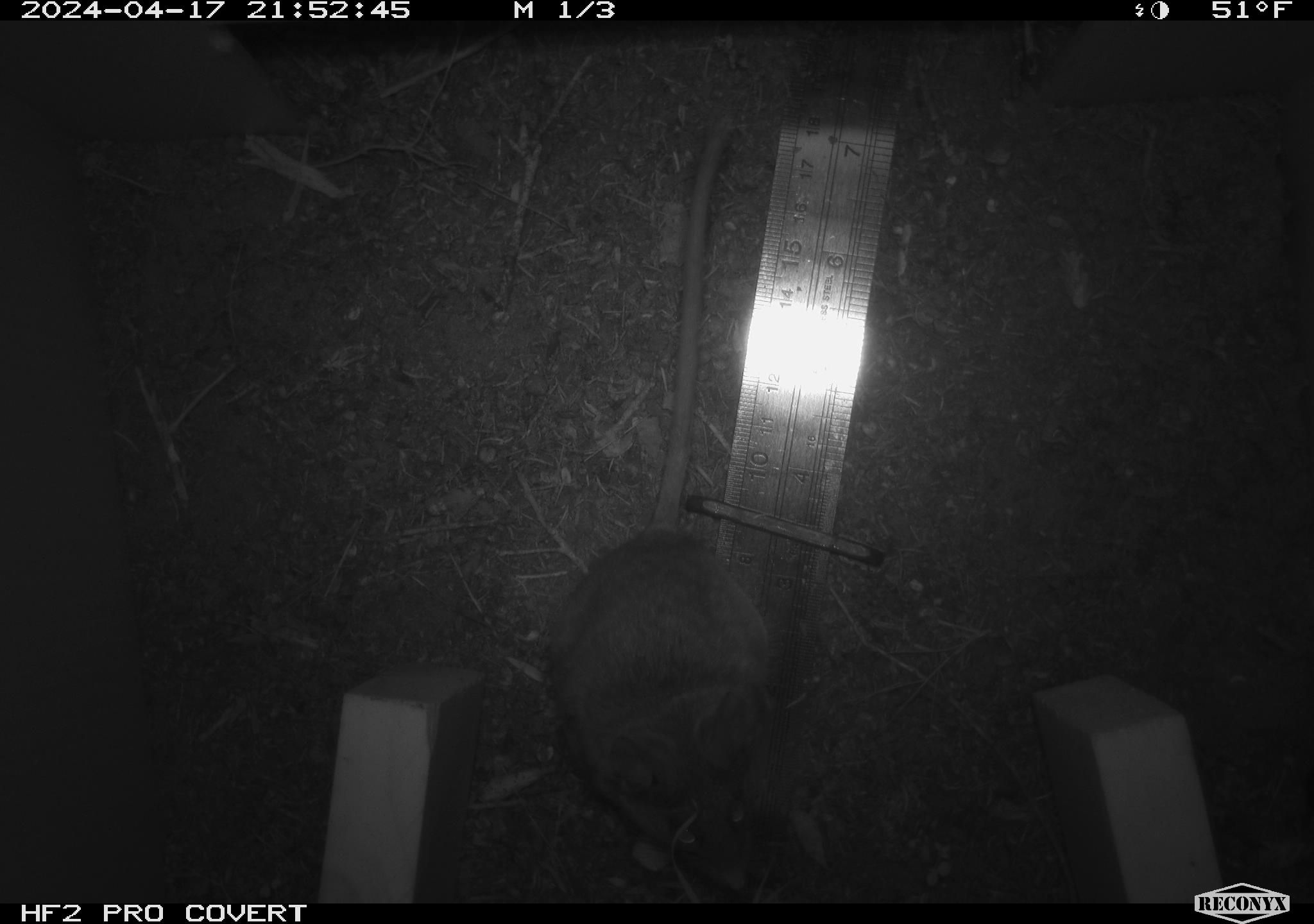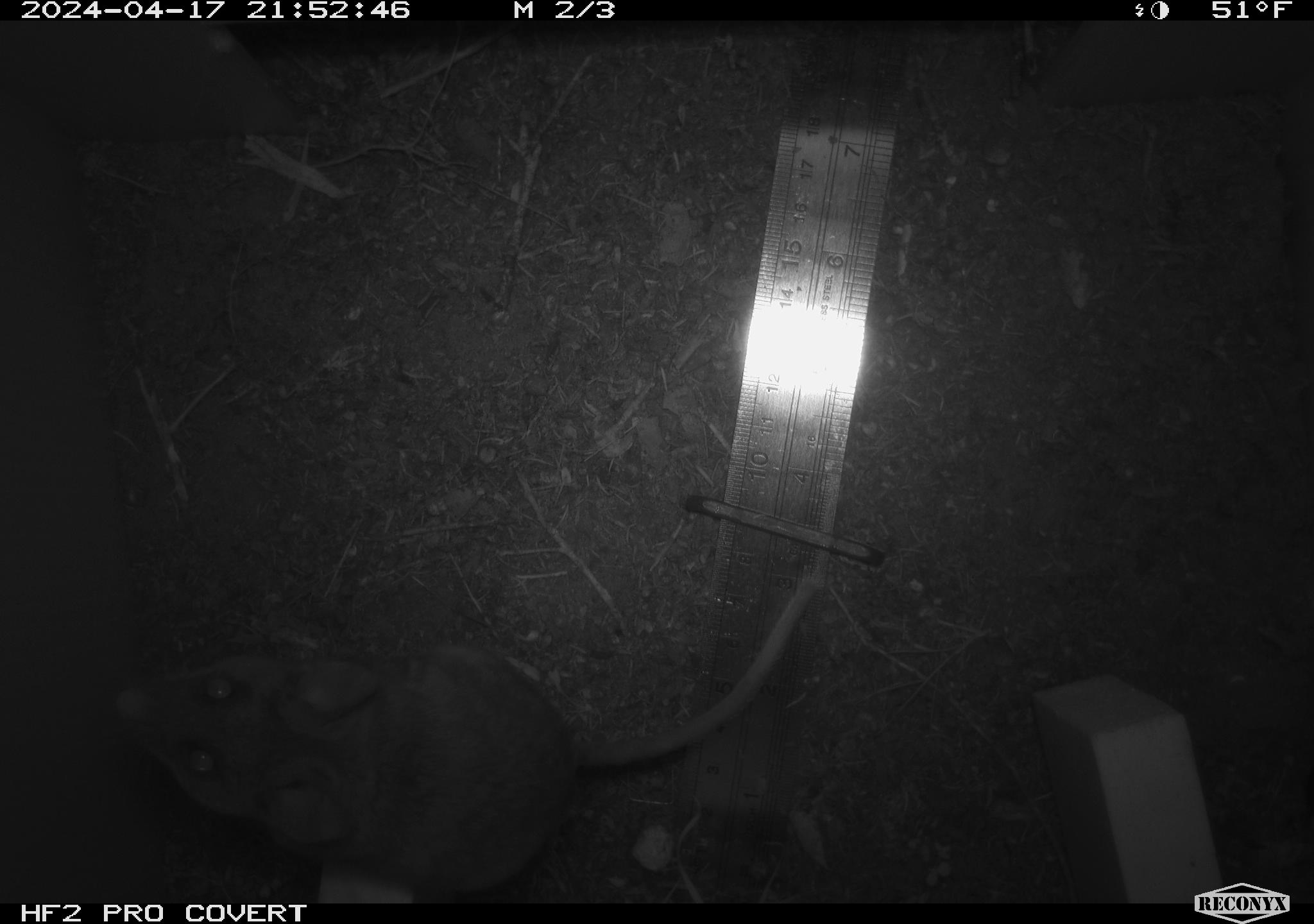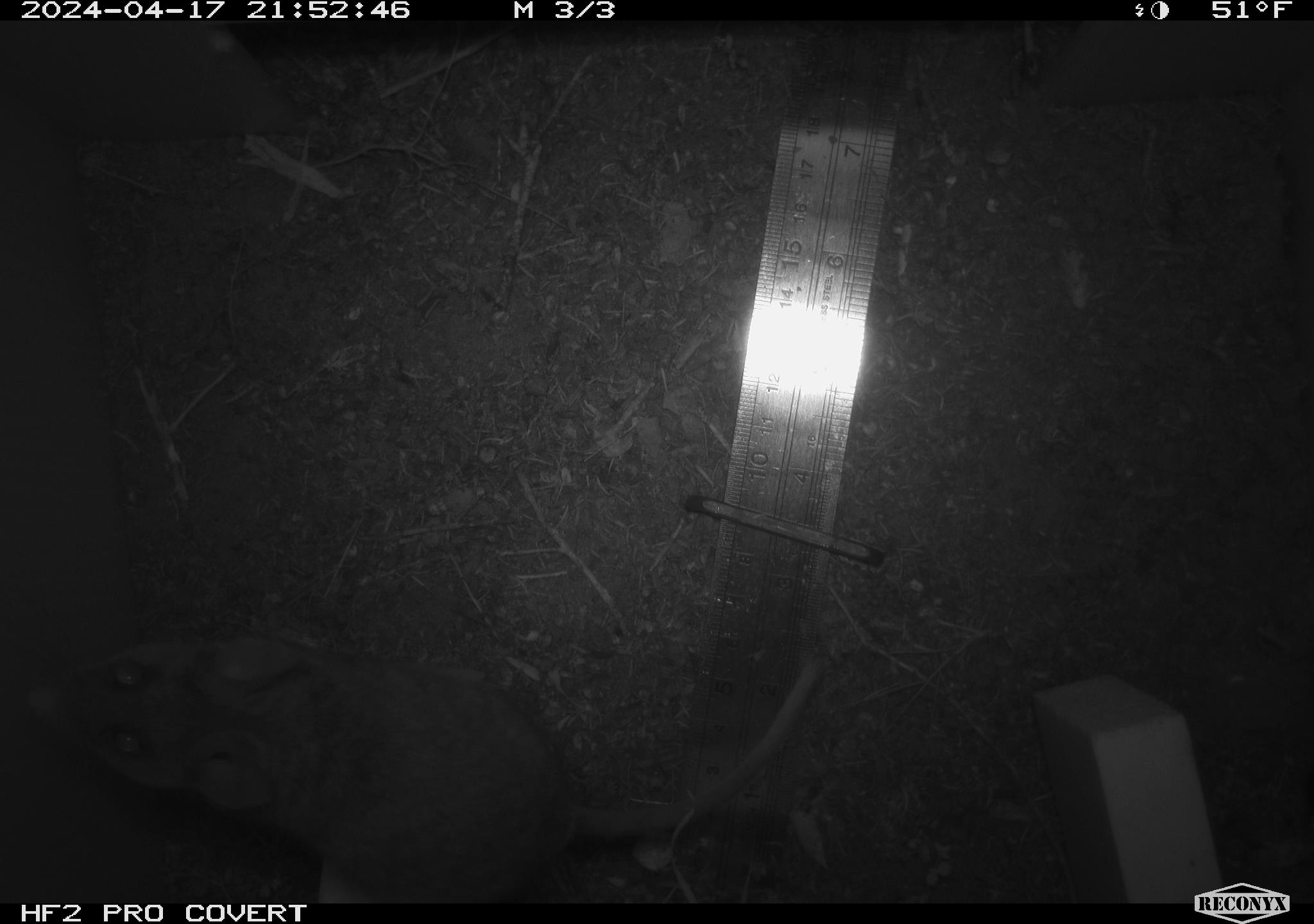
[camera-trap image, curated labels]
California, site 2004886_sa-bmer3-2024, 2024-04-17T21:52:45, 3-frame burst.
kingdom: Animalia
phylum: Chordata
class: Mammalia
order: Rodentia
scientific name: Rodentia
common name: mouse species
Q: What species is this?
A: Mouse species (Rodentia).